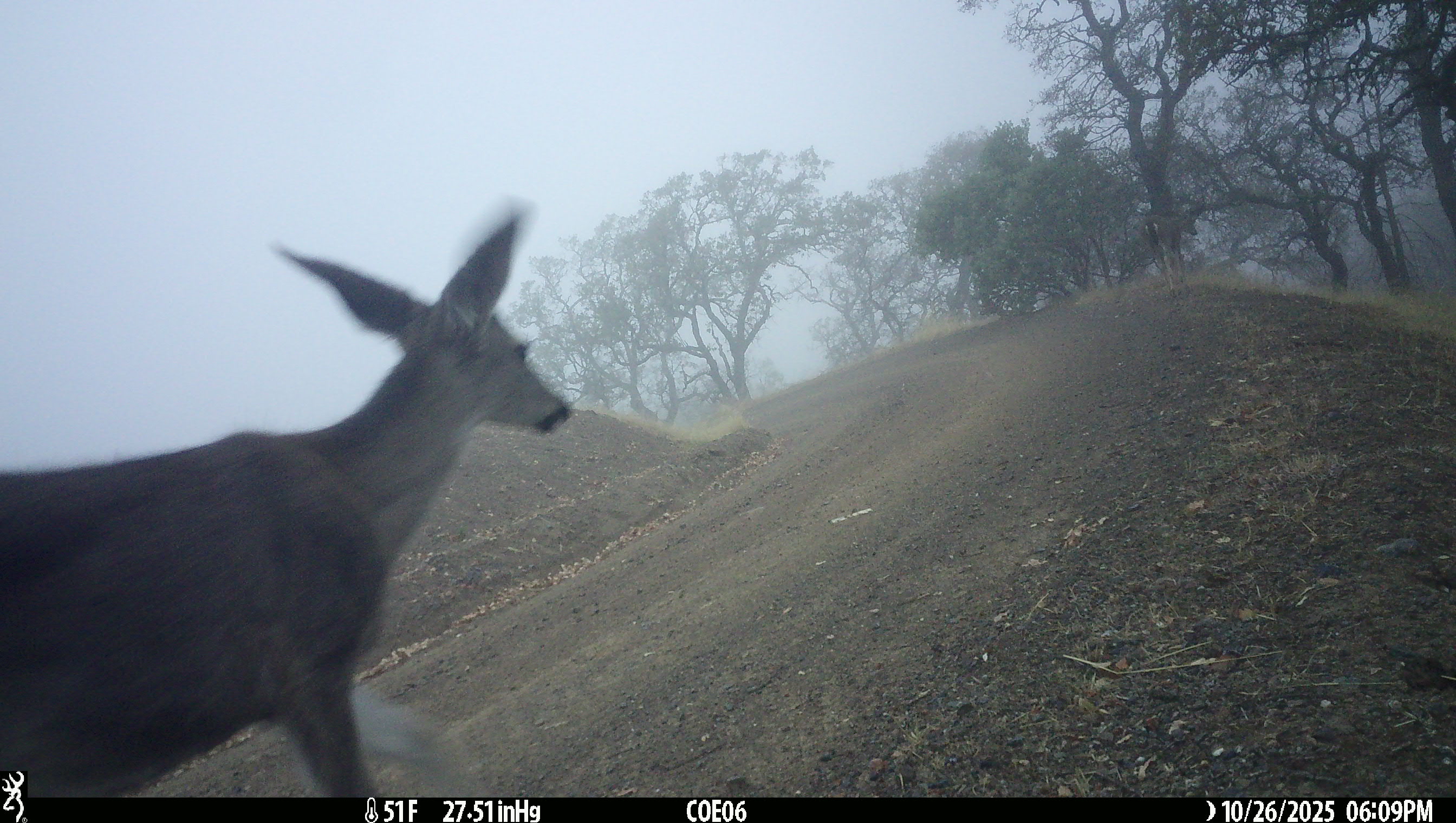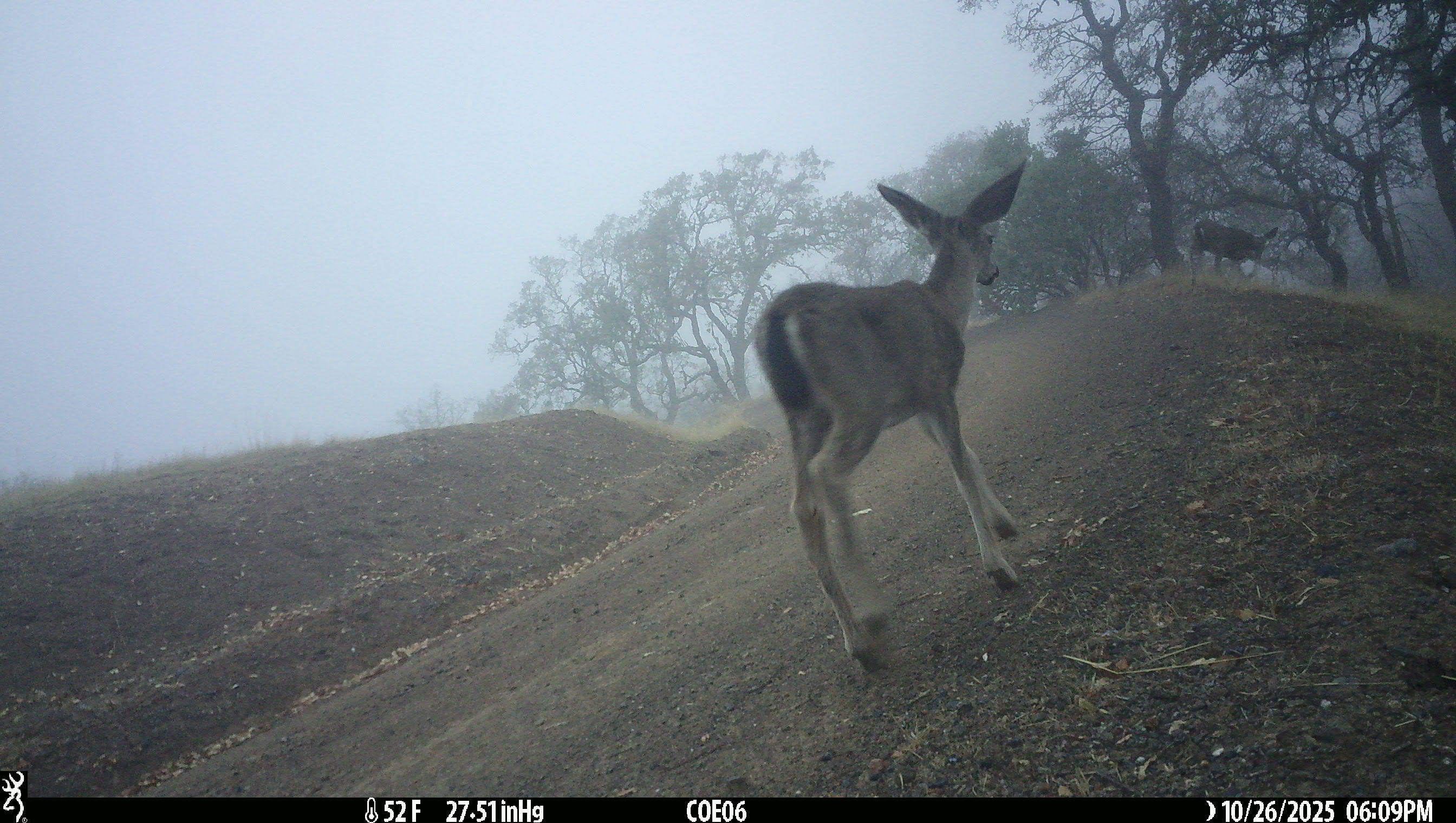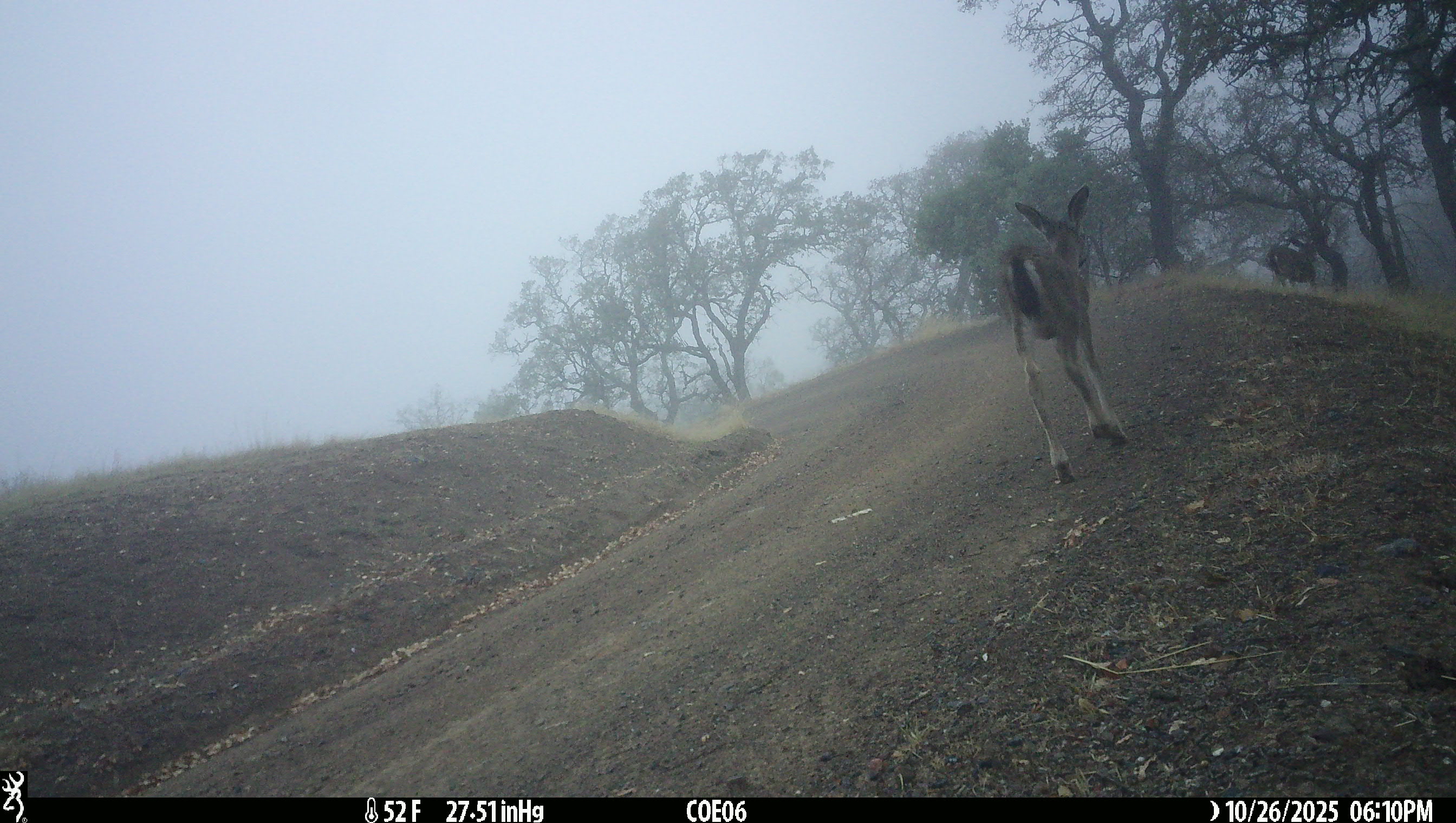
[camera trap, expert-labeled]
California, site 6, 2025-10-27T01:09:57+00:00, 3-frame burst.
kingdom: Animalia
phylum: Chordata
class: Mammalia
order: Artiodactyla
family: Cervidae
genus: Odocoileus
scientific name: Odocoileus hemionus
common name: mule deer